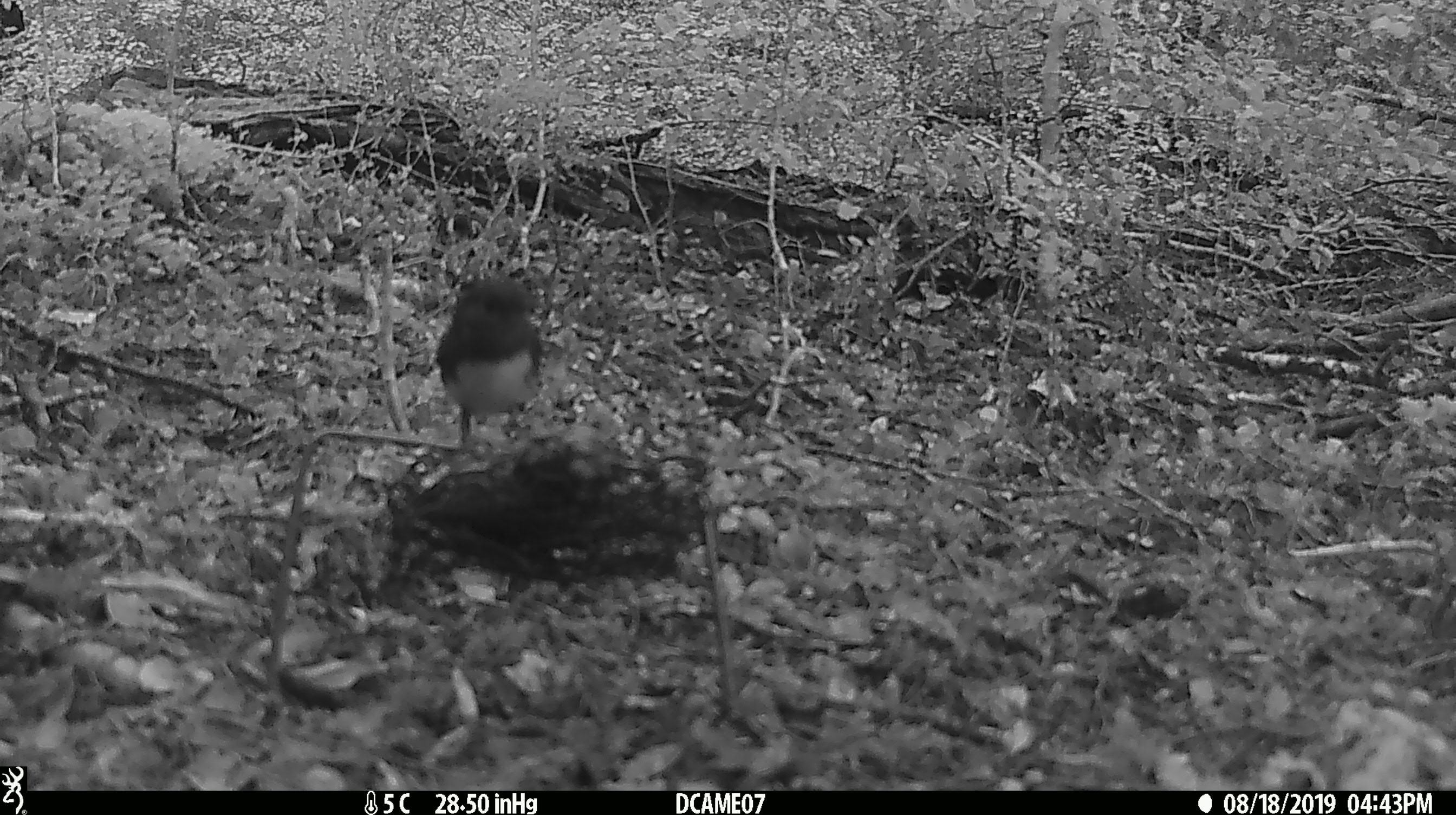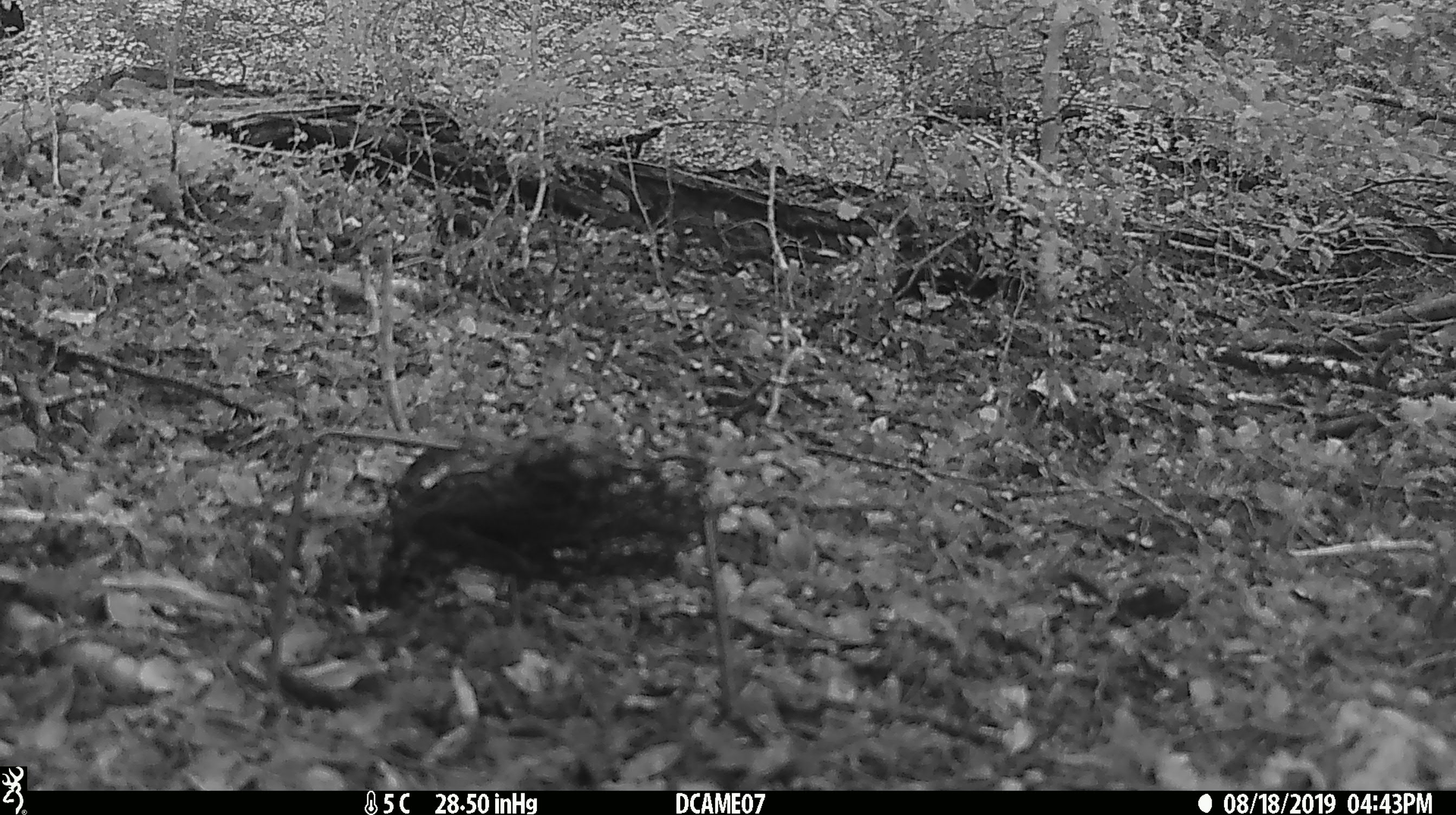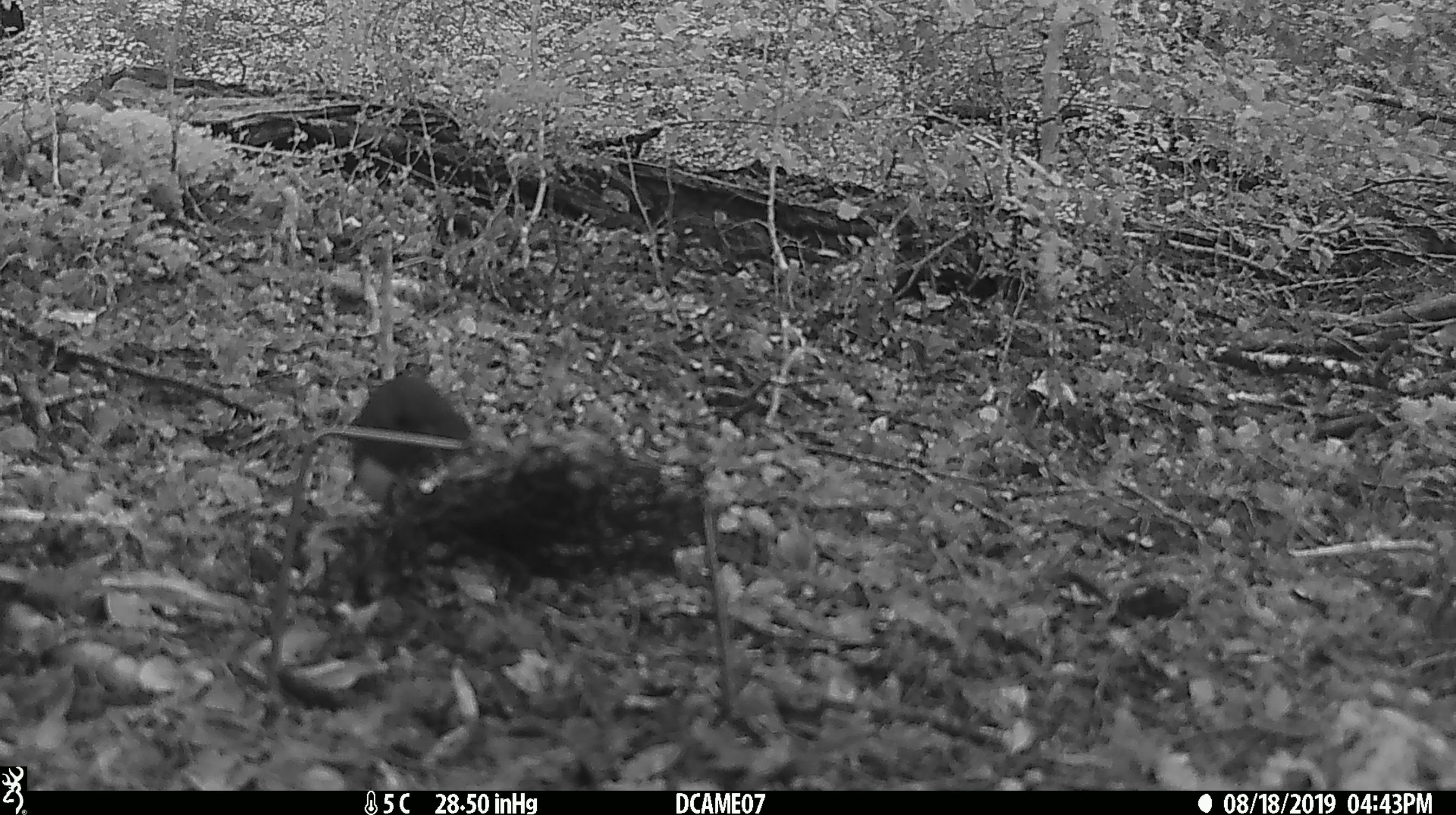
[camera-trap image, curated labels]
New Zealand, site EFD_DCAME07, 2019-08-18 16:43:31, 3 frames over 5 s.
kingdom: Animalia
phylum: Chordata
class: Aves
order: Passeriformes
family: Petroicidae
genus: Petroica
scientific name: Petroica australis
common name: new zealand robin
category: robin